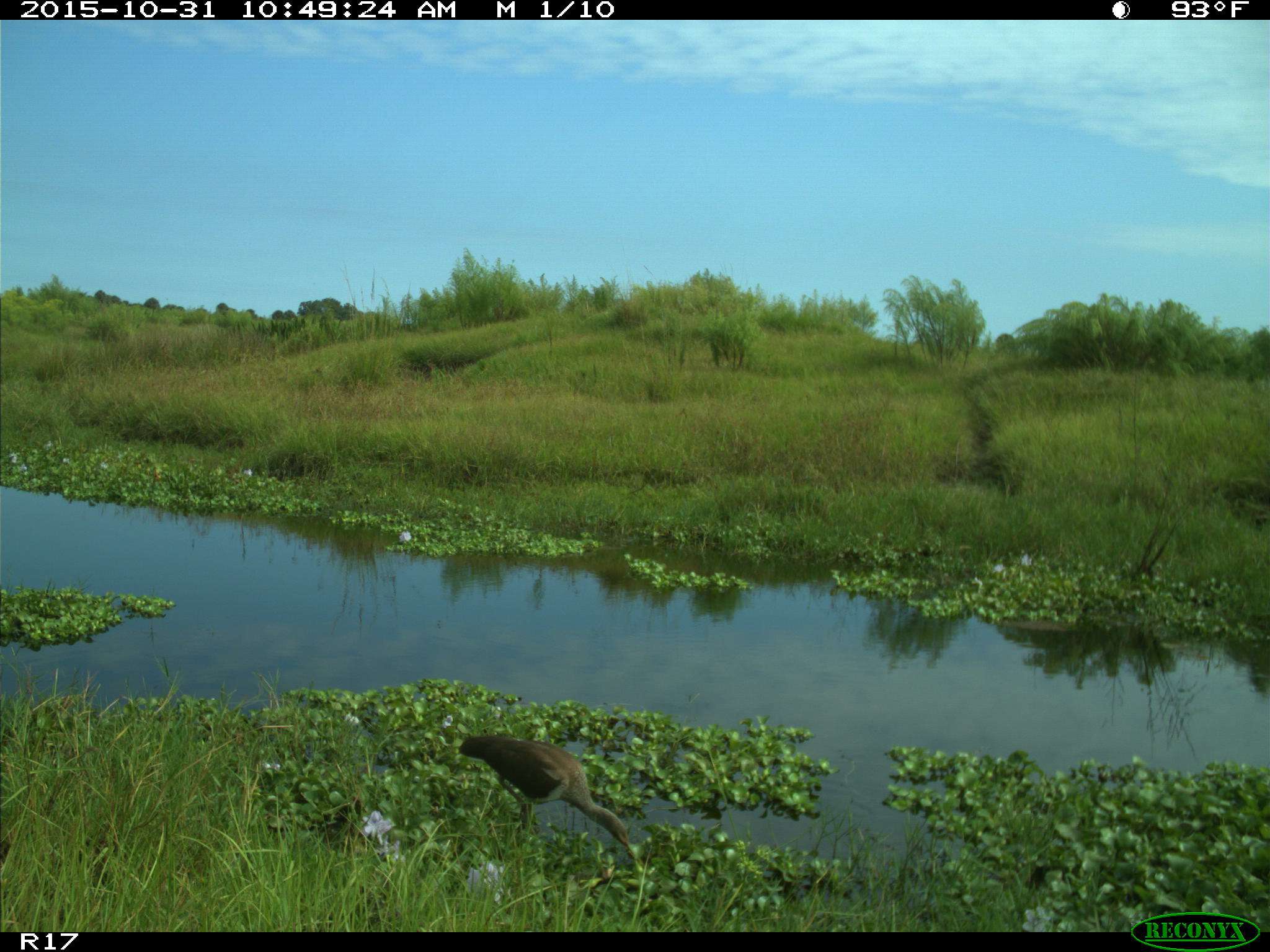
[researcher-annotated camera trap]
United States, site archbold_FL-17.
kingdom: Animalia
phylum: Chordata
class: Aves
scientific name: Aves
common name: birds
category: unidentified bird